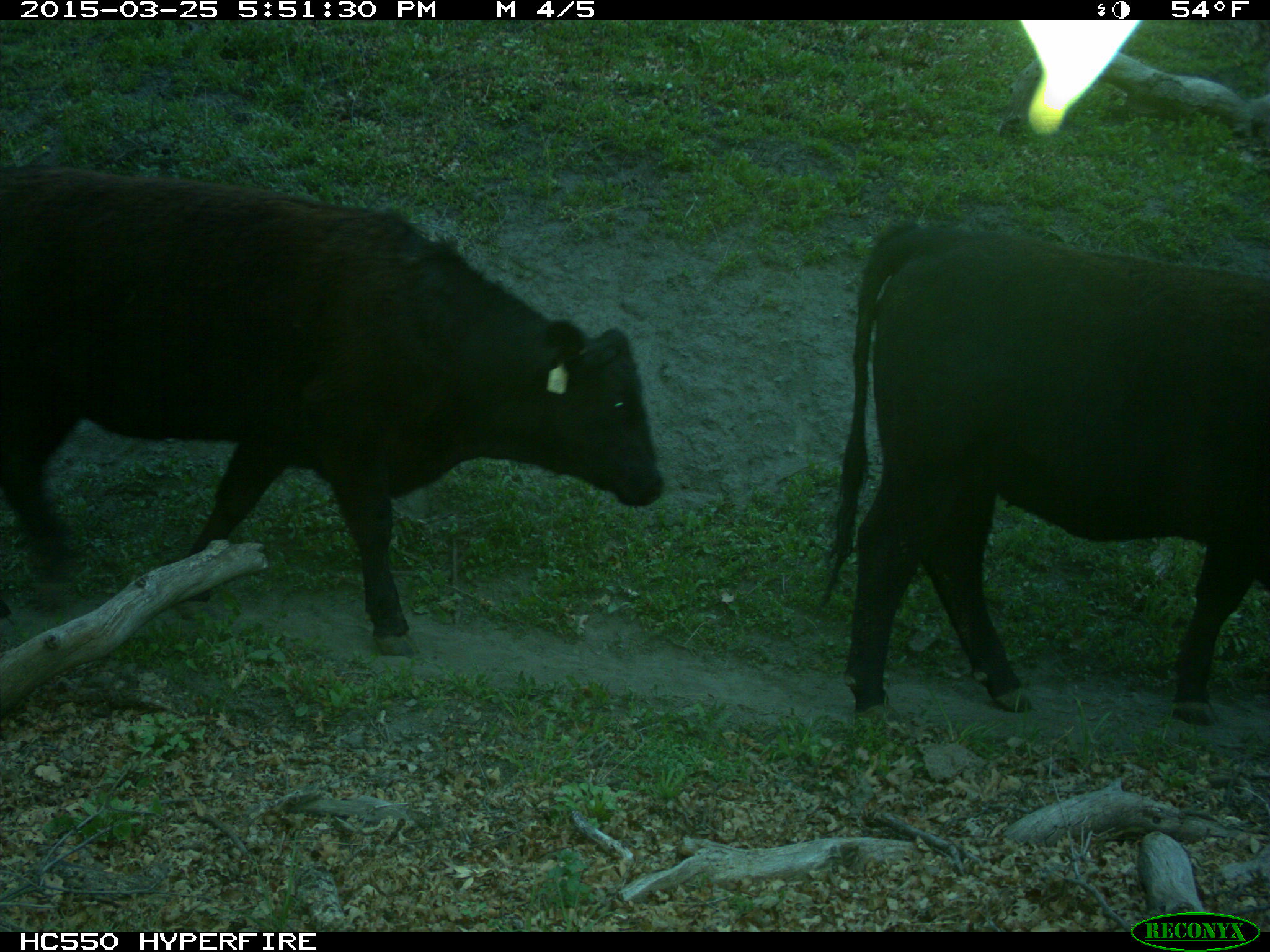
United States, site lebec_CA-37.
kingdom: Animalia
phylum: Chordata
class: Mammalia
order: Artiodactyla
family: Bovidae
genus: Bos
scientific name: Bos taurus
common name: domestic cow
Bos taurus (domestic cow).